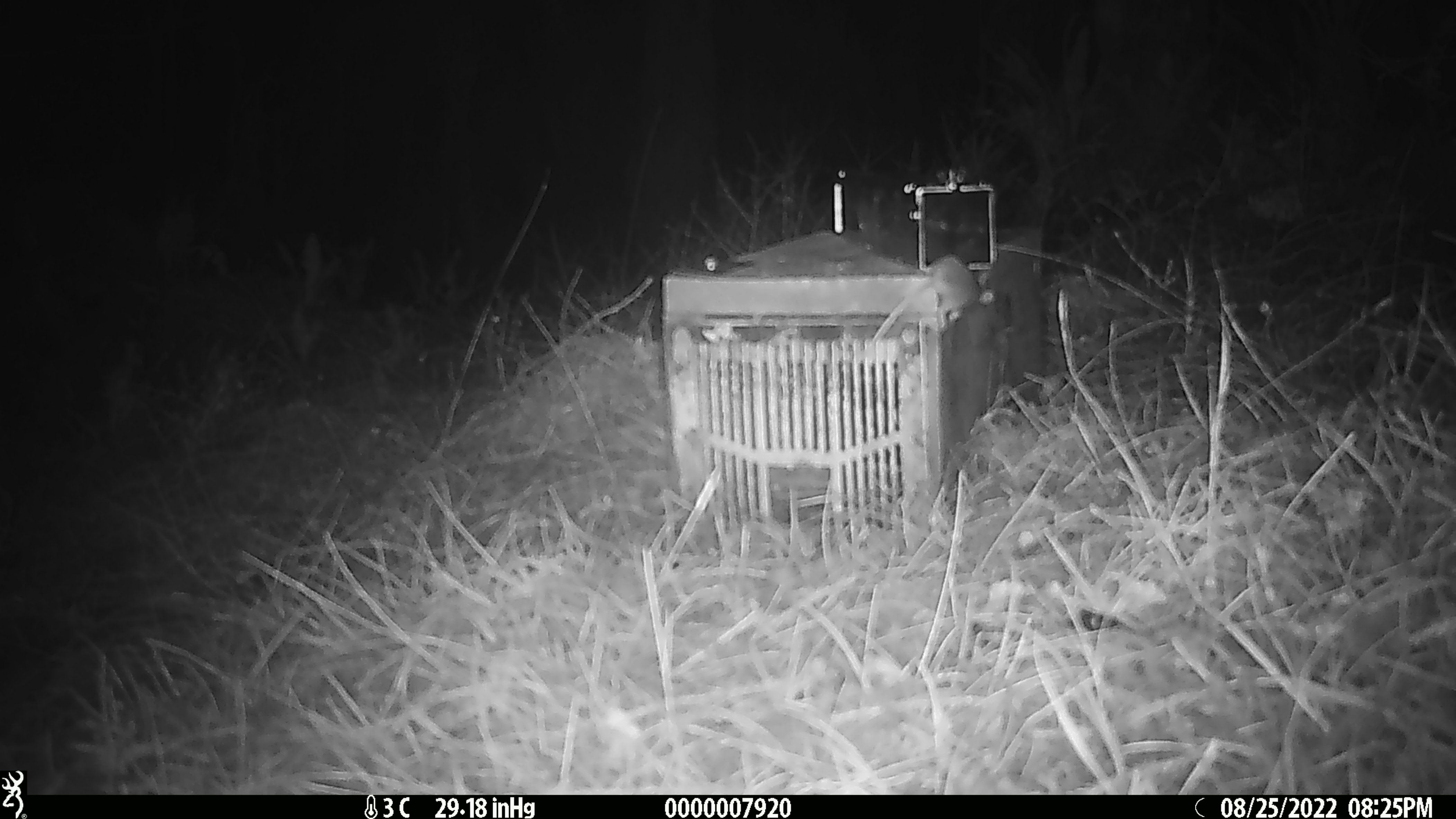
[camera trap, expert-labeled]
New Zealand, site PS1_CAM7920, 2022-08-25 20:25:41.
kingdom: Animalia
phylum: Chordata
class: Mammalia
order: Rodentia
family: Muridae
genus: Mus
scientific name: Mus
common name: mouse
Mouse (Mus).